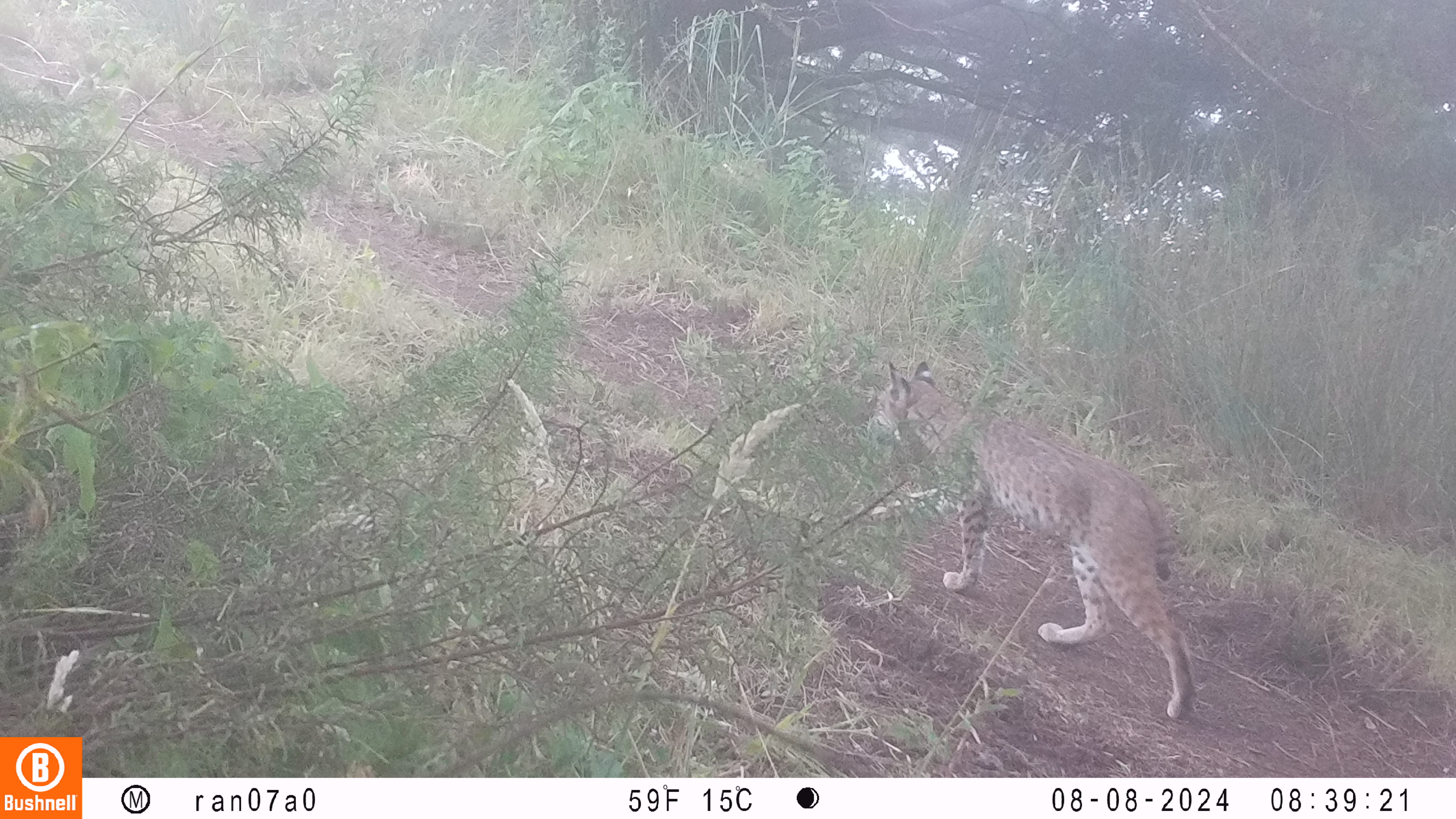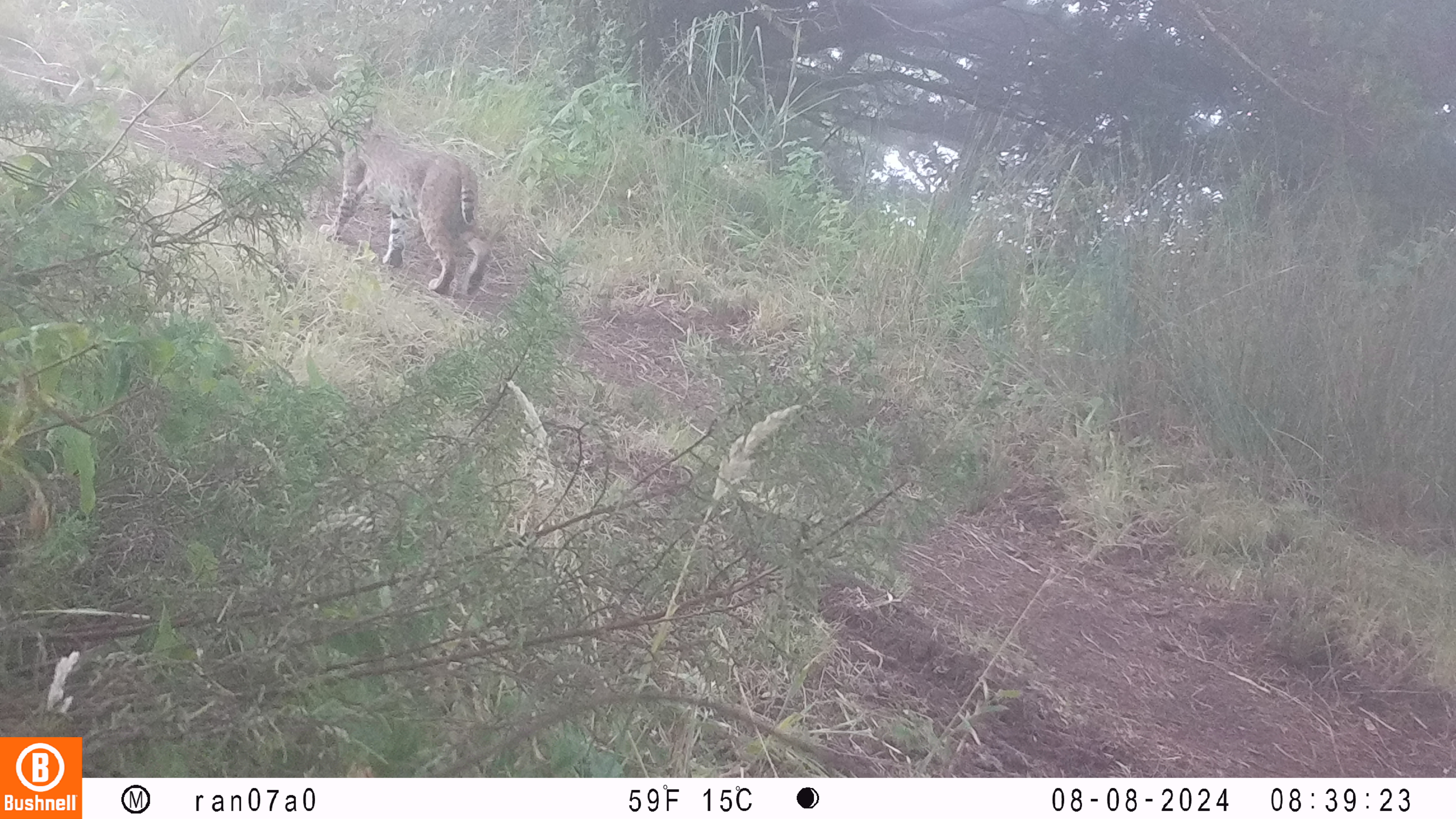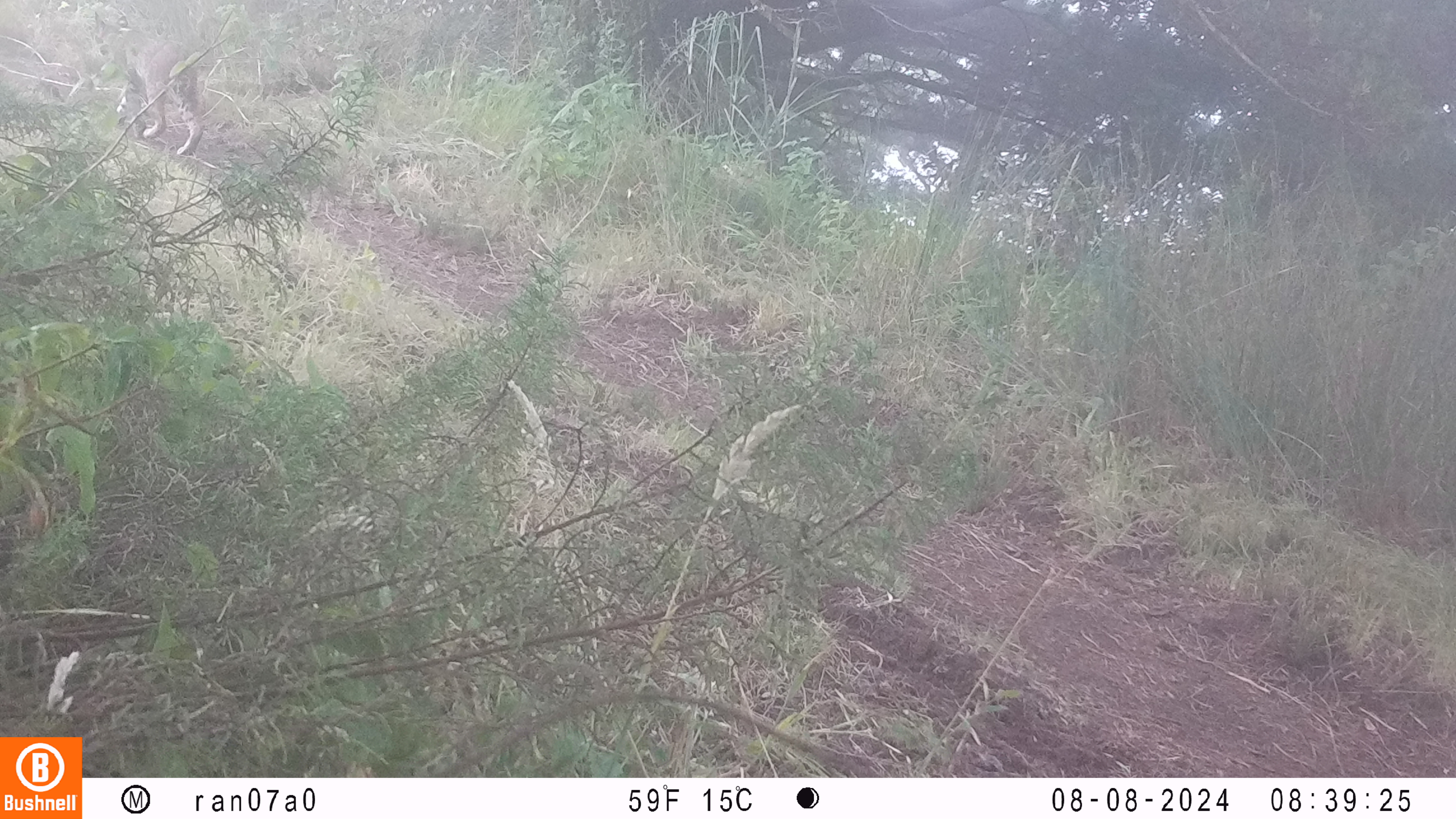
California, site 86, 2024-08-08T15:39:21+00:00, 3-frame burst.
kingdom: Animalia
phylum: Chordata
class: Mammalia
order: Carnivora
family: Felidae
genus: Lynx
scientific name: Lynx rufus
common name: bobcat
Bobcat (Lynx rufus).